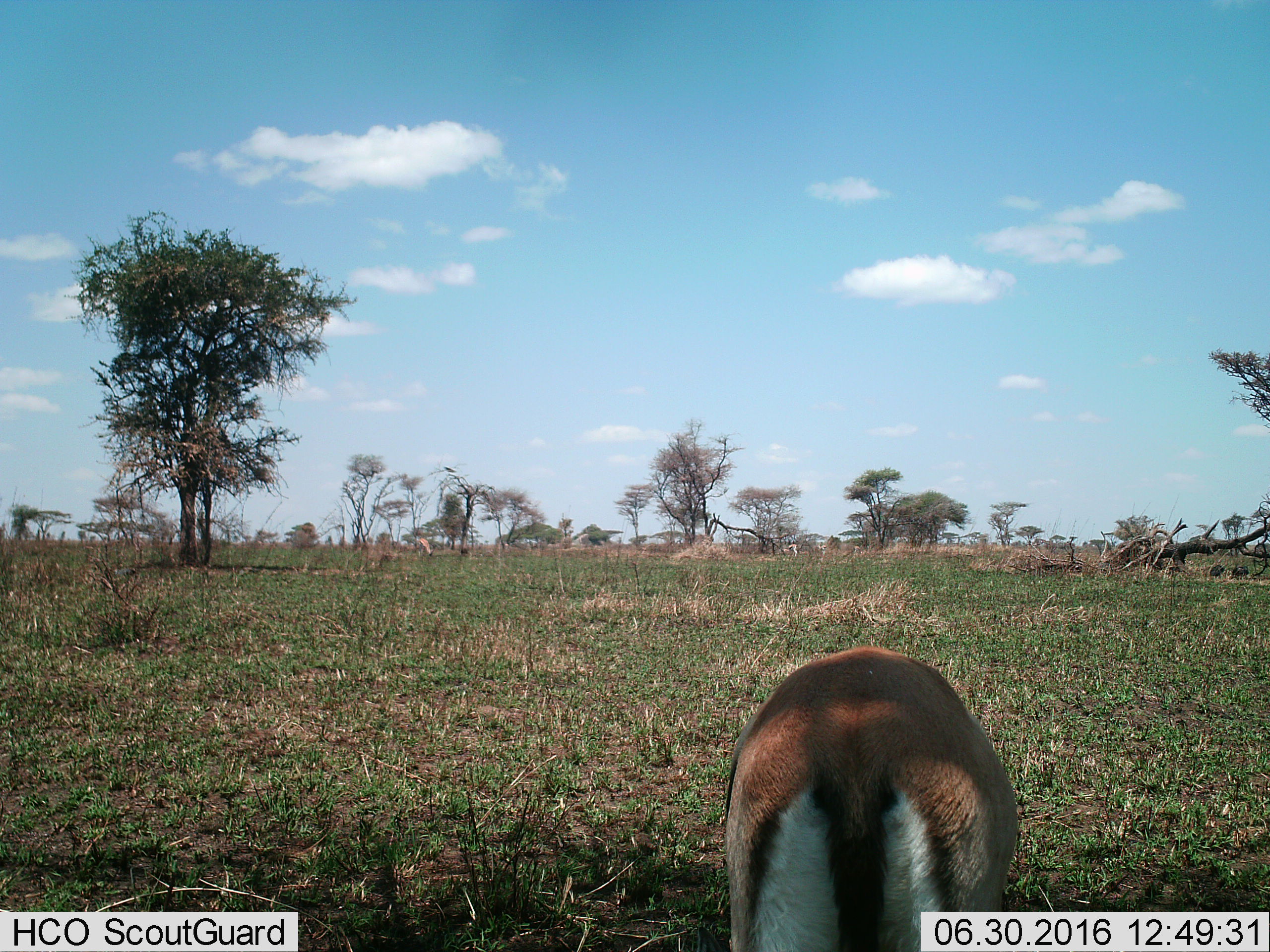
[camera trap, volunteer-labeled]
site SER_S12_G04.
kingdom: Animalia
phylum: Chordata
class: Mammalia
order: Artiodactyla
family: Bovidae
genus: Eudorcas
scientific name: Eudorcas thomsonii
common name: thomson's gazelle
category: gazellethomsons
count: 3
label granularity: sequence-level